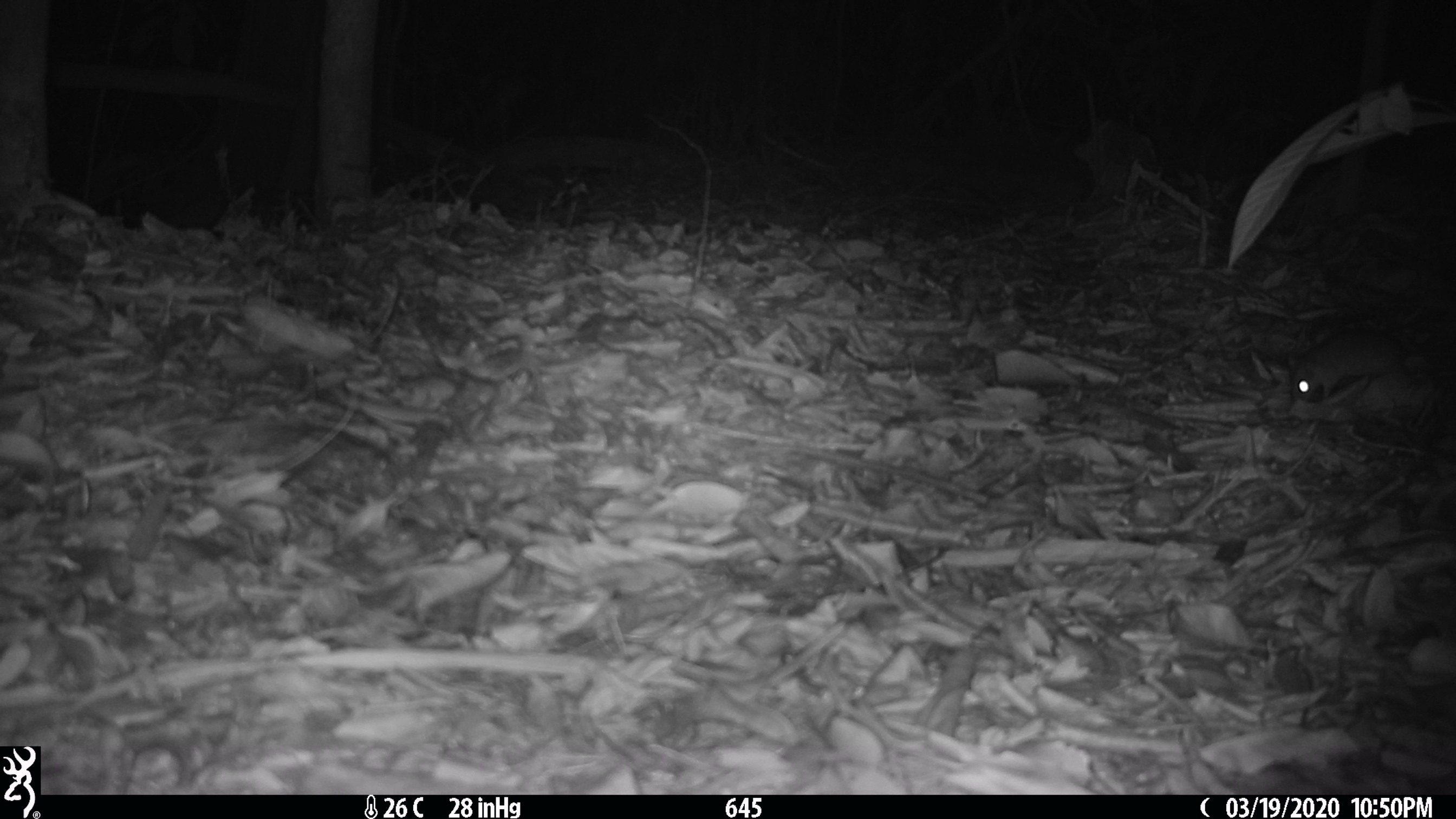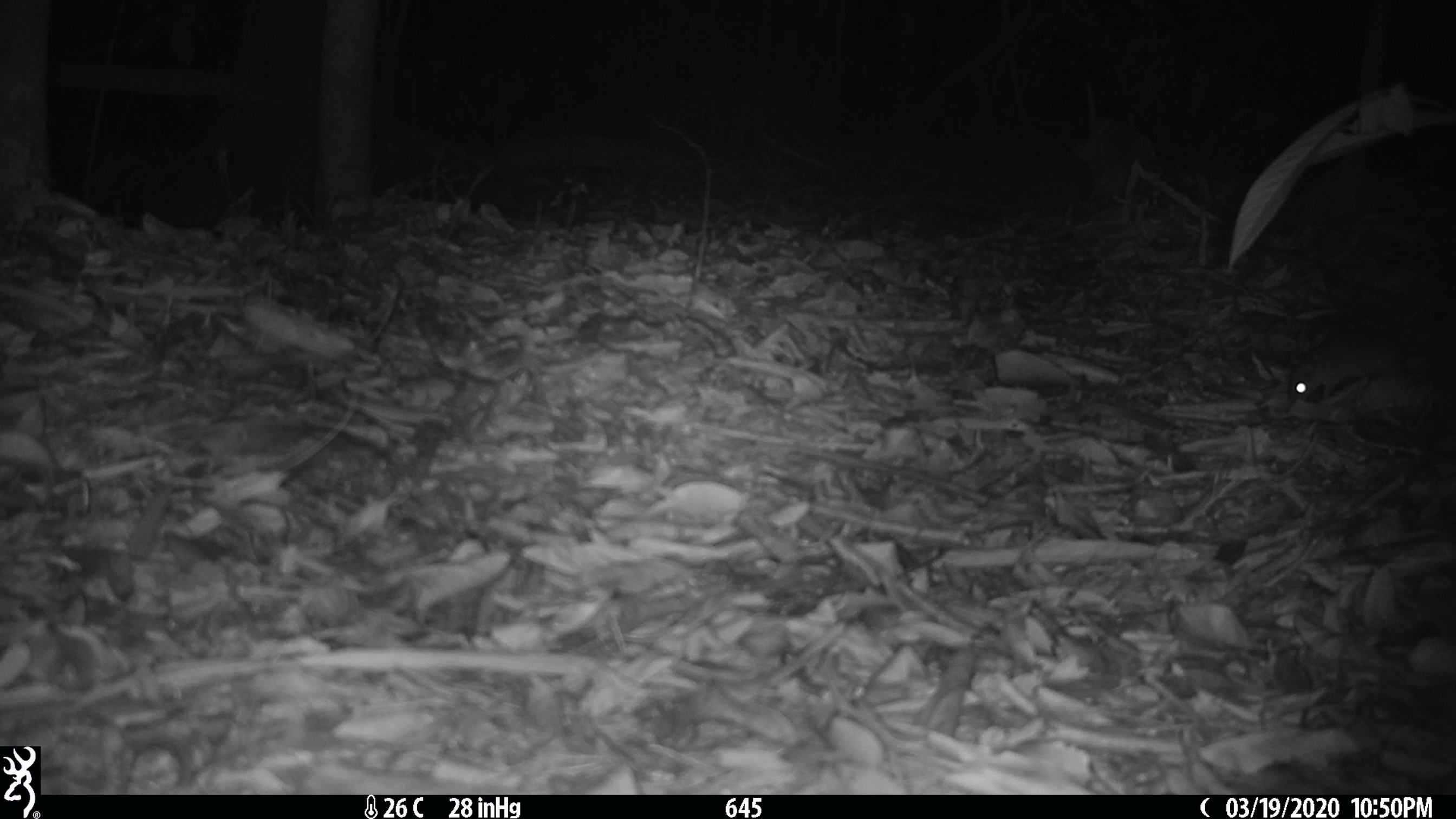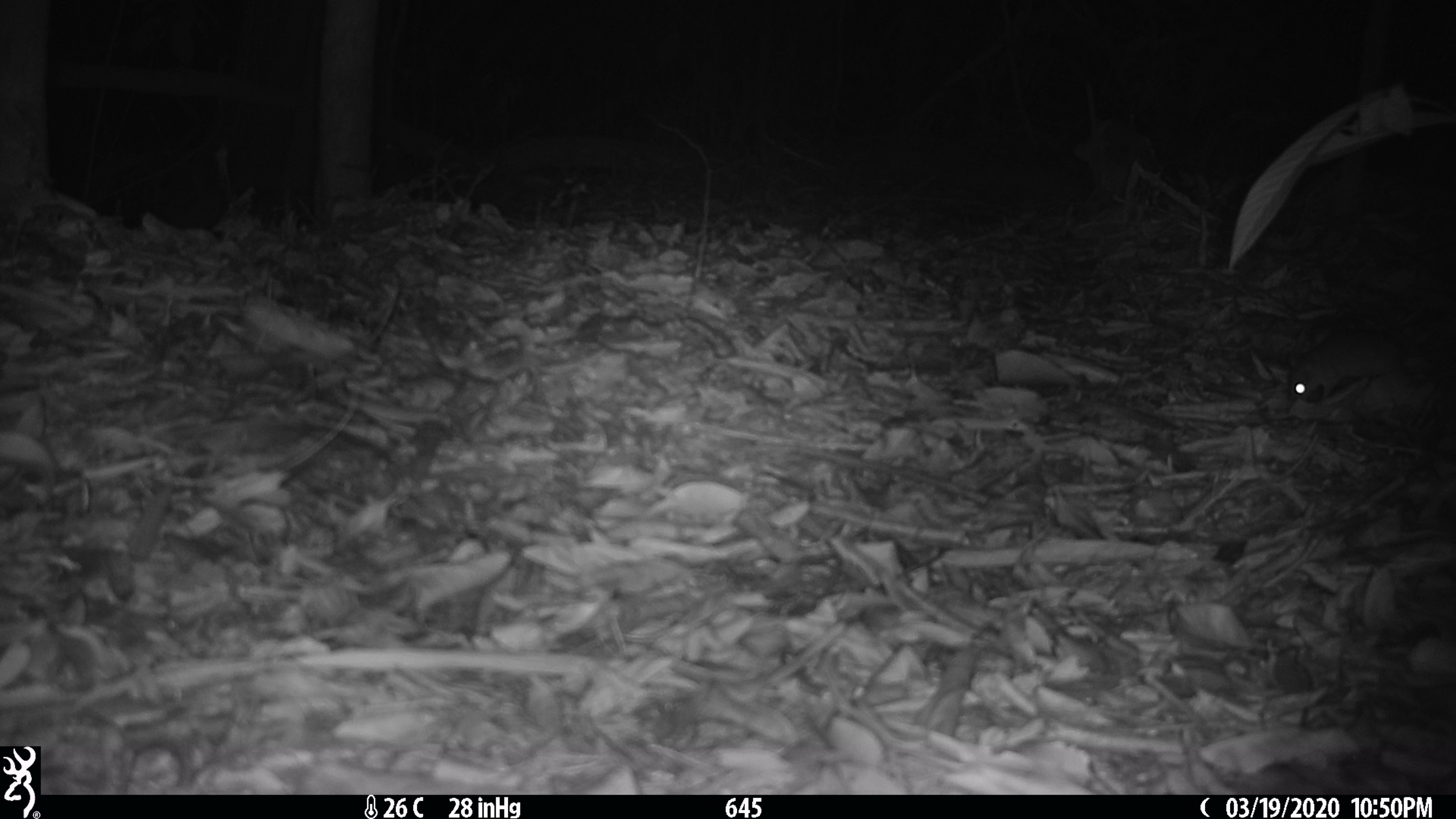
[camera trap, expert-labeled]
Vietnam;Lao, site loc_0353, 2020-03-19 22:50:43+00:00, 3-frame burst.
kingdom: Animalia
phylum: Chordata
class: Mammalia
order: Rodentia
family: Muridae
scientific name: Muridae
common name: old-world mice and rats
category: unidentified murid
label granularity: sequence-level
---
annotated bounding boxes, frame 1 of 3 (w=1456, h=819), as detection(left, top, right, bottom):
unidentified murid: detection(1286, 328, 1456, 404)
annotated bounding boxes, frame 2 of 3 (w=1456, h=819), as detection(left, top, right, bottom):
unidentified murid: detection(1288, 328, 1456, 406)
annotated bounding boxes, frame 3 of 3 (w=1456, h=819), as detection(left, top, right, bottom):
unidentified murid: detection(1287, 327, 1456, 410)